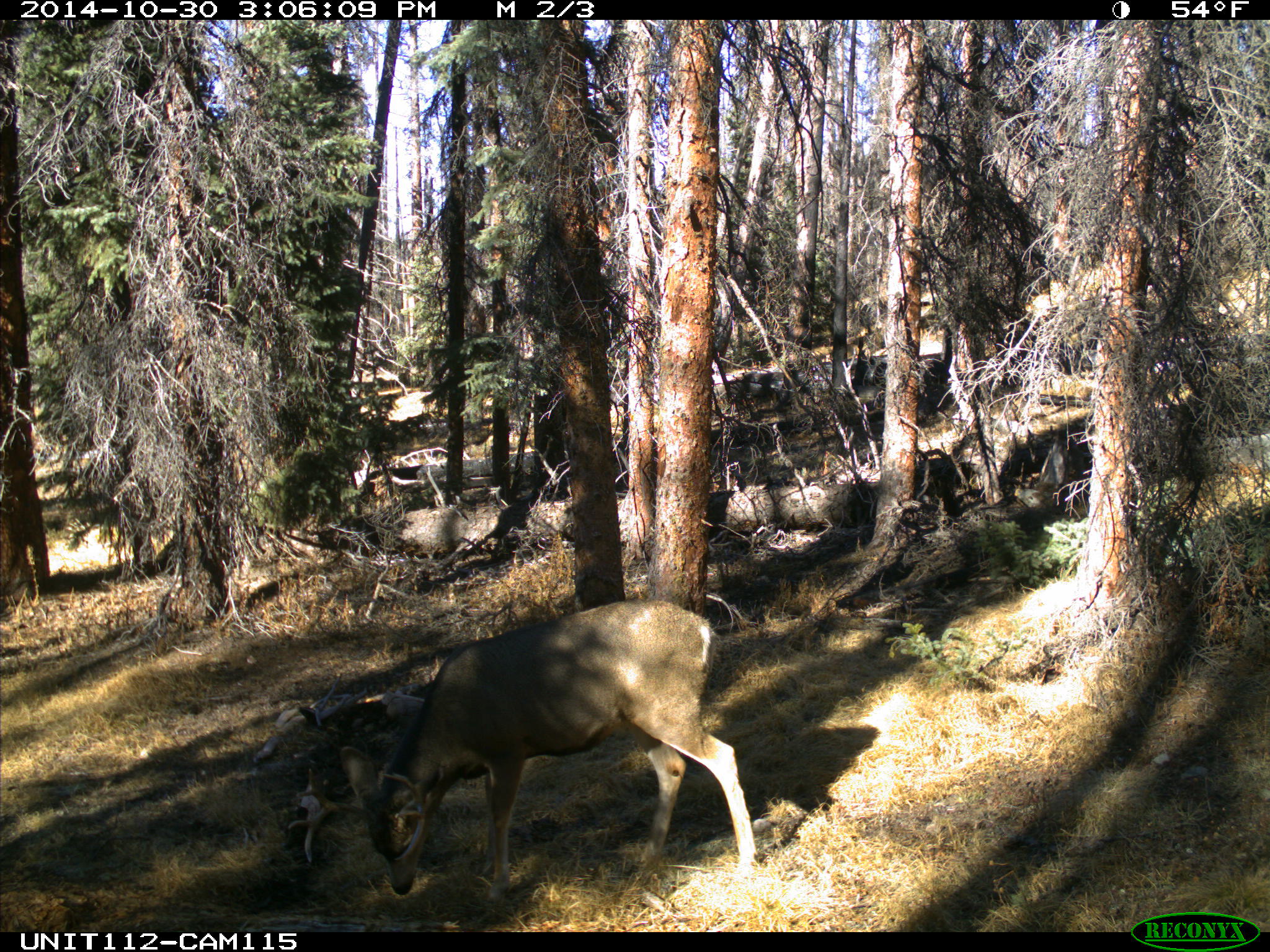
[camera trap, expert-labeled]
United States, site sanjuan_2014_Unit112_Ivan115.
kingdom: Animalia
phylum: Chordata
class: Mammalia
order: Artiodactyla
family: Cervidae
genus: Odocoileus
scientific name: Odocoileus hemionus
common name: mule deer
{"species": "Odocoileus hemionus (mule deer)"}